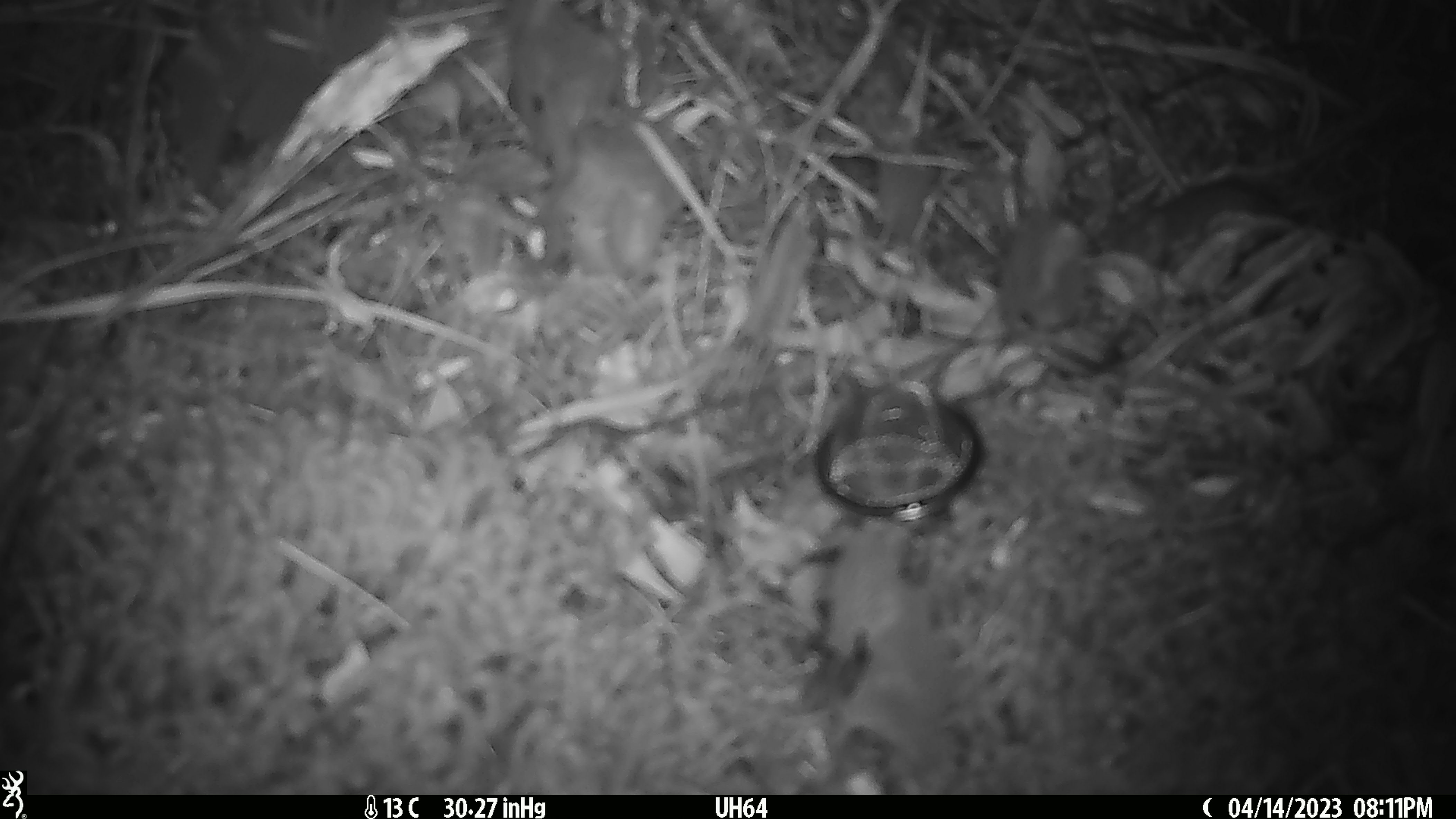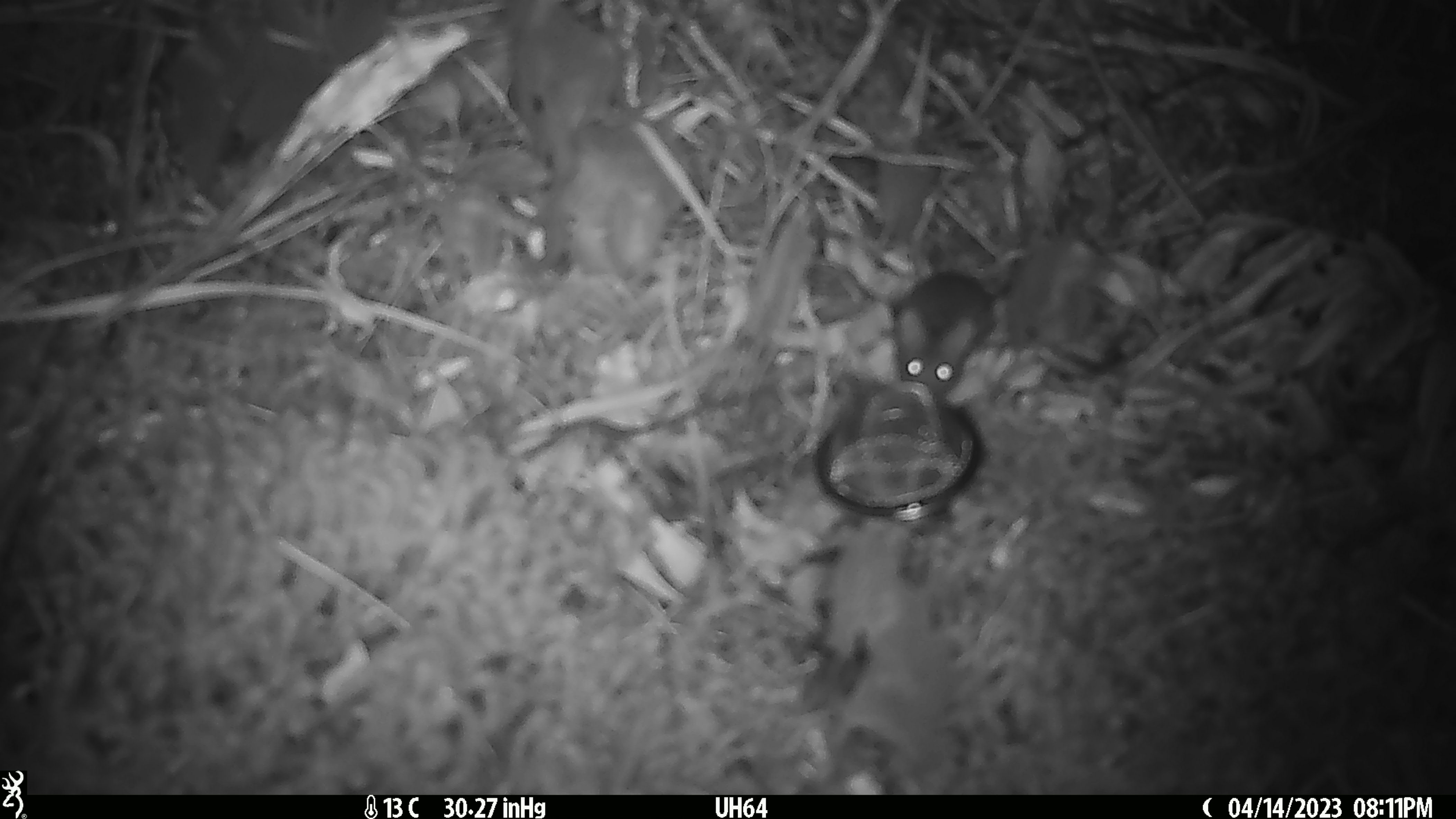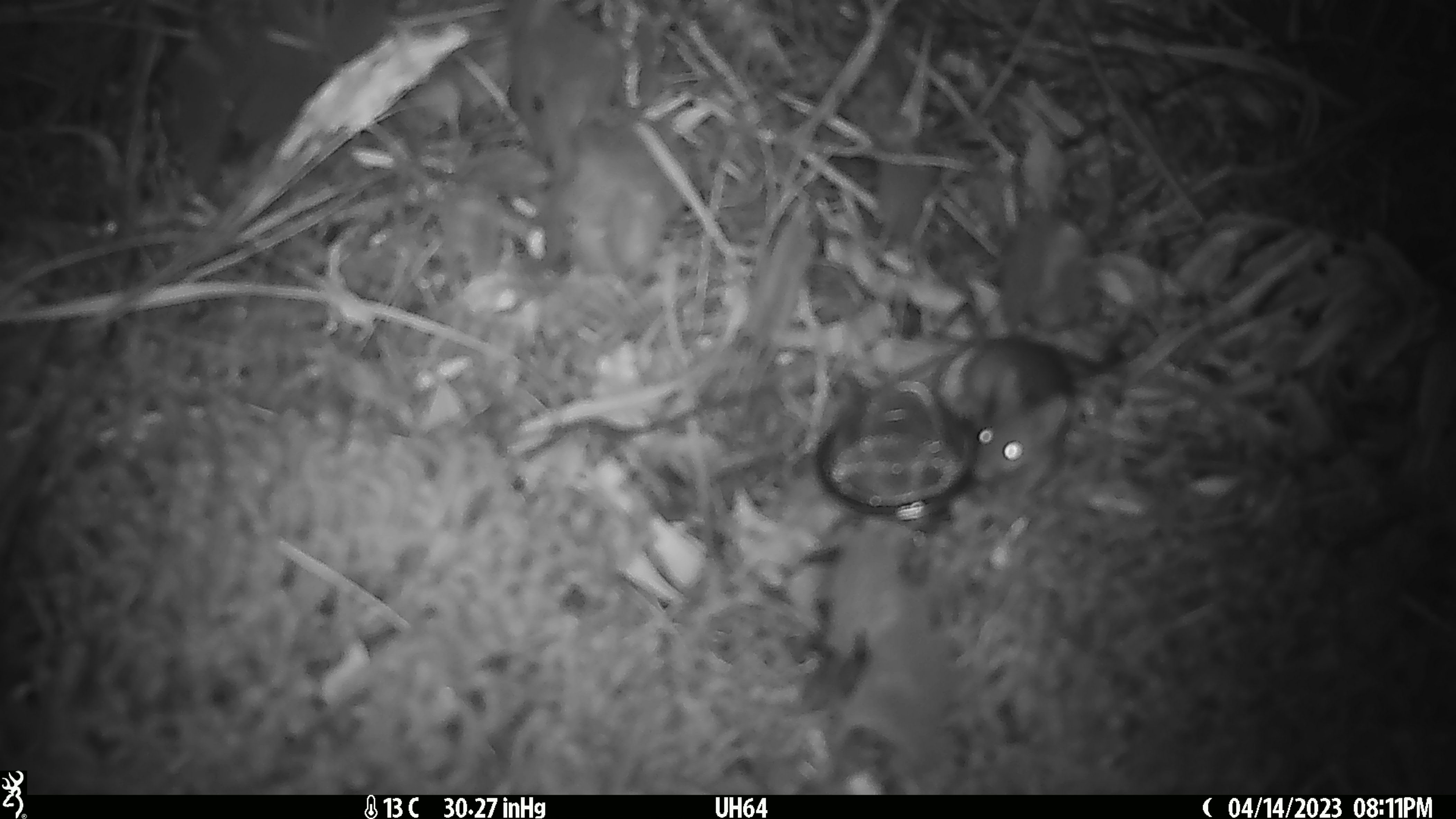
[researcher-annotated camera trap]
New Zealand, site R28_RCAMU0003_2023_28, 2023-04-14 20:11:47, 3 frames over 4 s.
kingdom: Animalia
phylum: Chordata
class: Mammalia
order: Rodentia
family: Muridae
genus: Mus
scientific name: Mus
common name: mouse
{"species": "mouse (Mus)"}